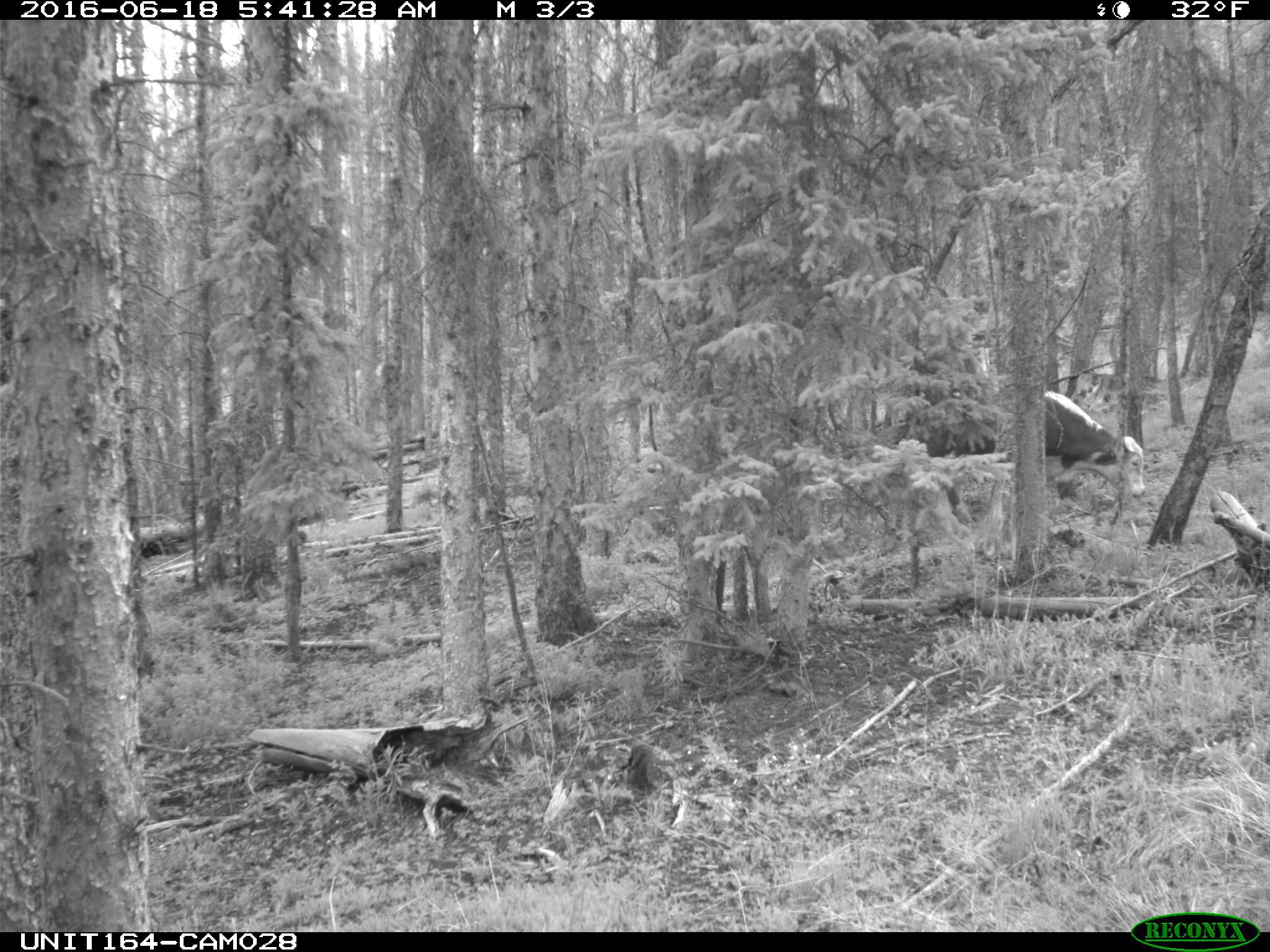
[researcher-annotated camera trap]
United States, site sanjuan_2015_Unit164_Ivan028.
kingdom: Animalia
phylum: Chordata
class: Mammalia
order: Artiodactyla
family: Bovidae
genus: Bos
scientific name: Bos taurus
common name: domestic cow